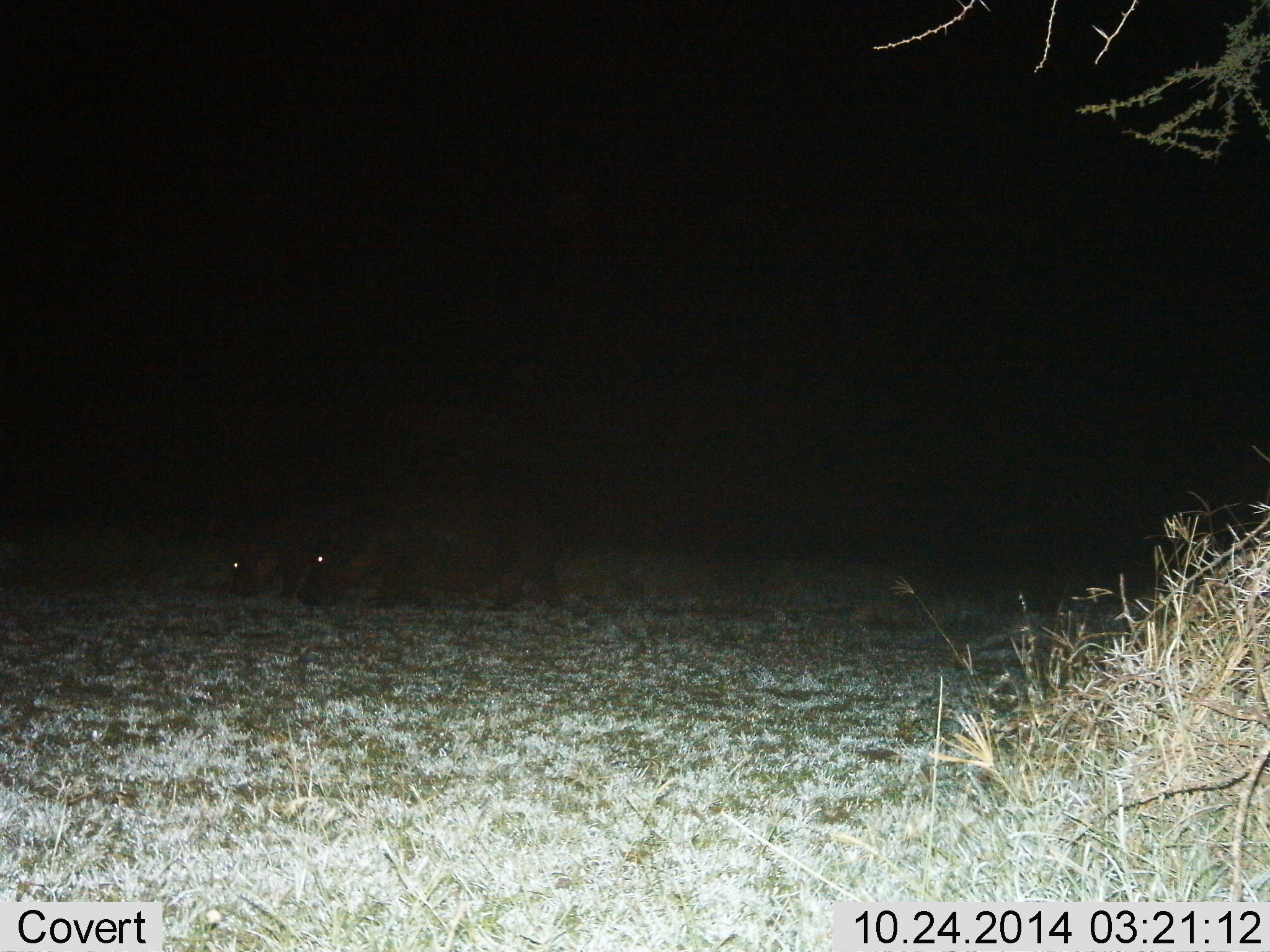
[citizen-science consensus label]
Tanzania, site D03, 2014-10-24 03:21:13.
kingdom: Animalia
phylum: Chordata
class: Mammalia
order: Artiodactyla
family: Hippopotamidae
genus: Hippopotamus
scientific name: Hippopotamus amphibius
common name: hippopotamus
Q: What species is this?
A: Hippopotamus (Hippopotamus amphibius).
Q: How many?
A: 2.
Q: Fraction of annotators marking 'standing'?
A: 0%.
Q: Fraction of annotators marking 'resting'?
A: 0%.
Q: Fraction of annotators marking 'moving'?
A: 20%.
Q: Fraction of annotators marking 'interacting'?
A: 0%.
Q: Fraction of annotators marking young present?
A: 0%.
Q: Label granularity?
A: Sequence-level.